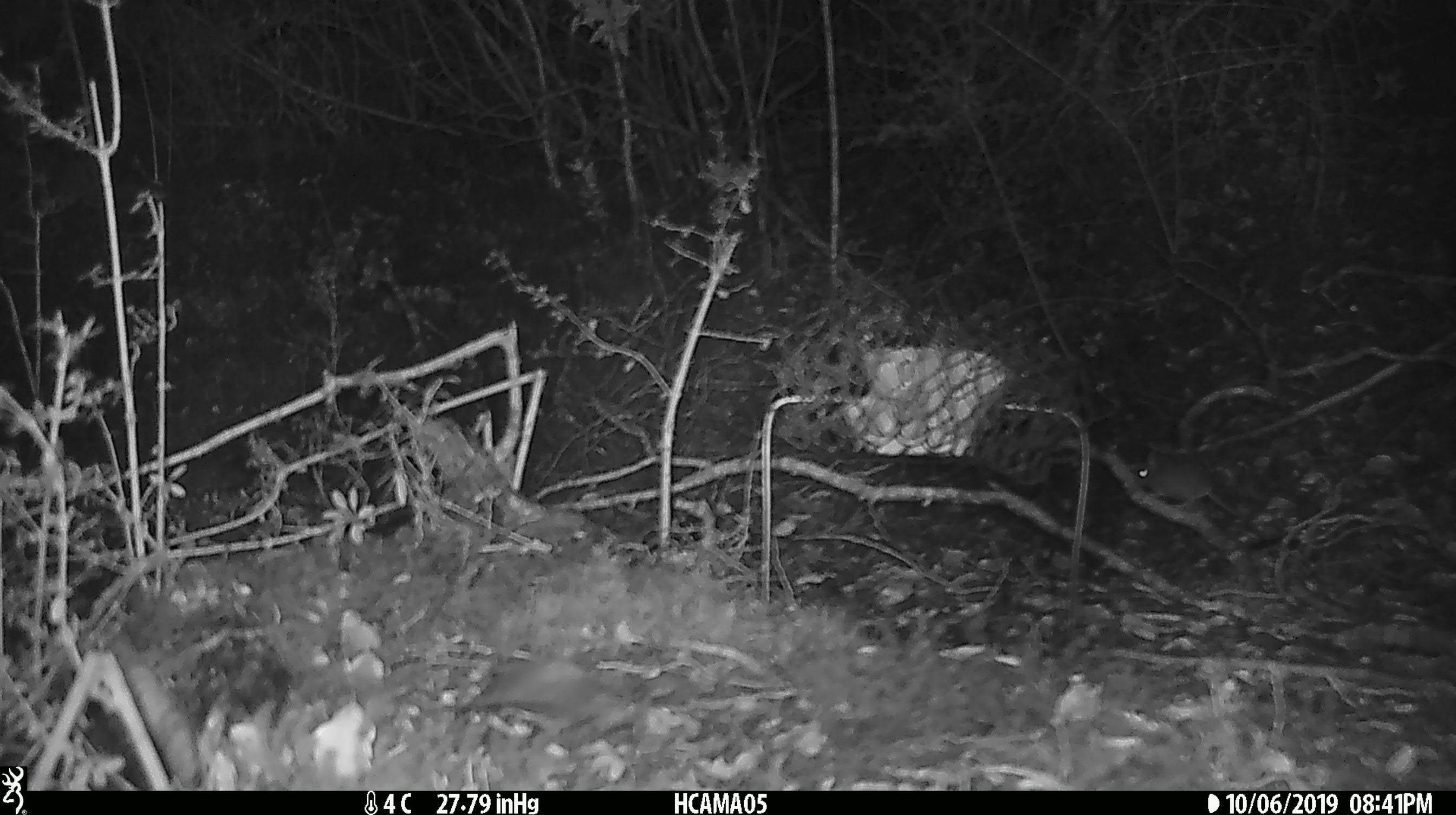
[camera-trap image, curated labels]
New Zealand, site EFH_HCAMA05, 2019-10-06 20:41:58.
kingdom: Animalia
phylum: Chordata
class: Mammalia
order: Rodentia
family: Muridae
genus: Mus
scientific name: Mus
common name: mouse